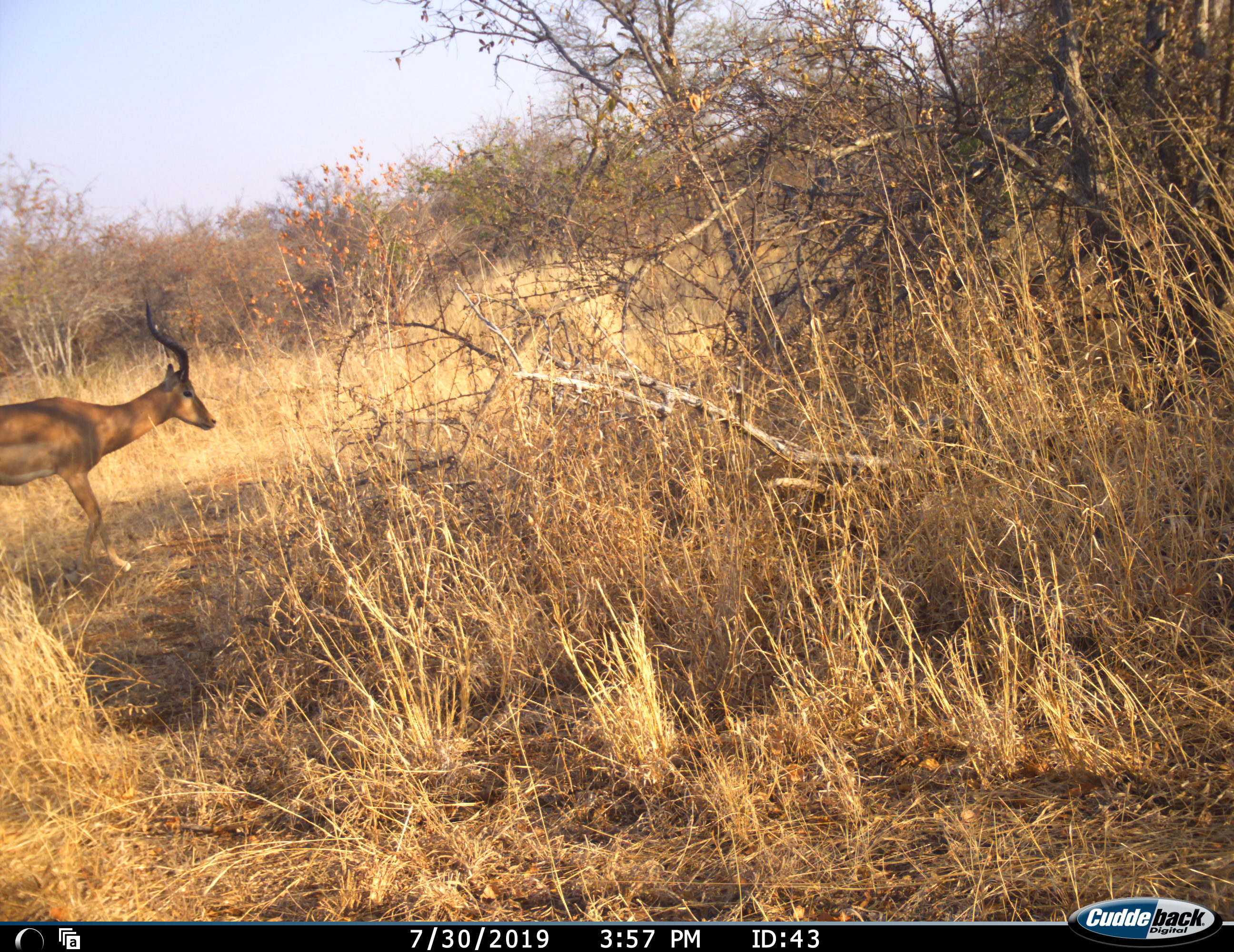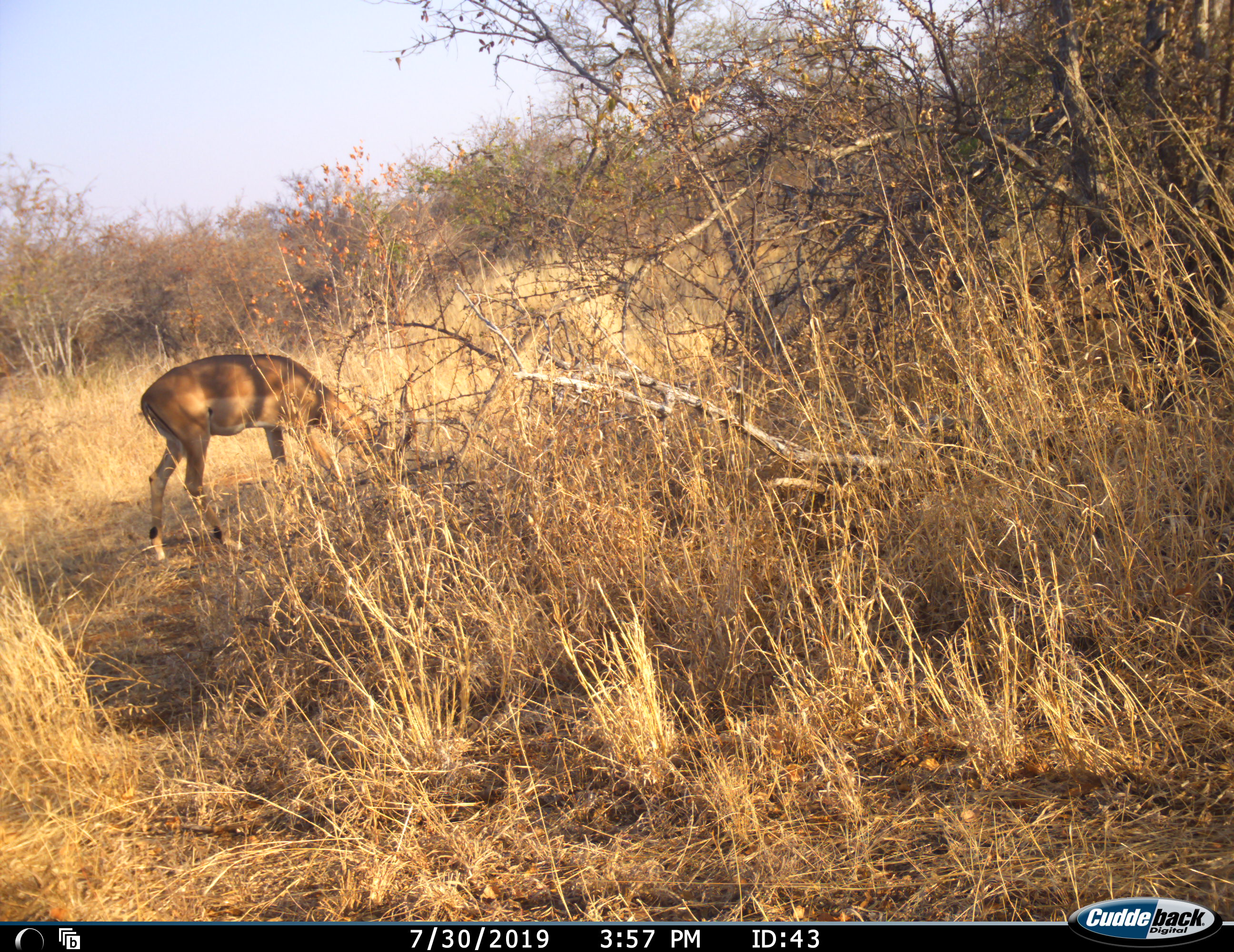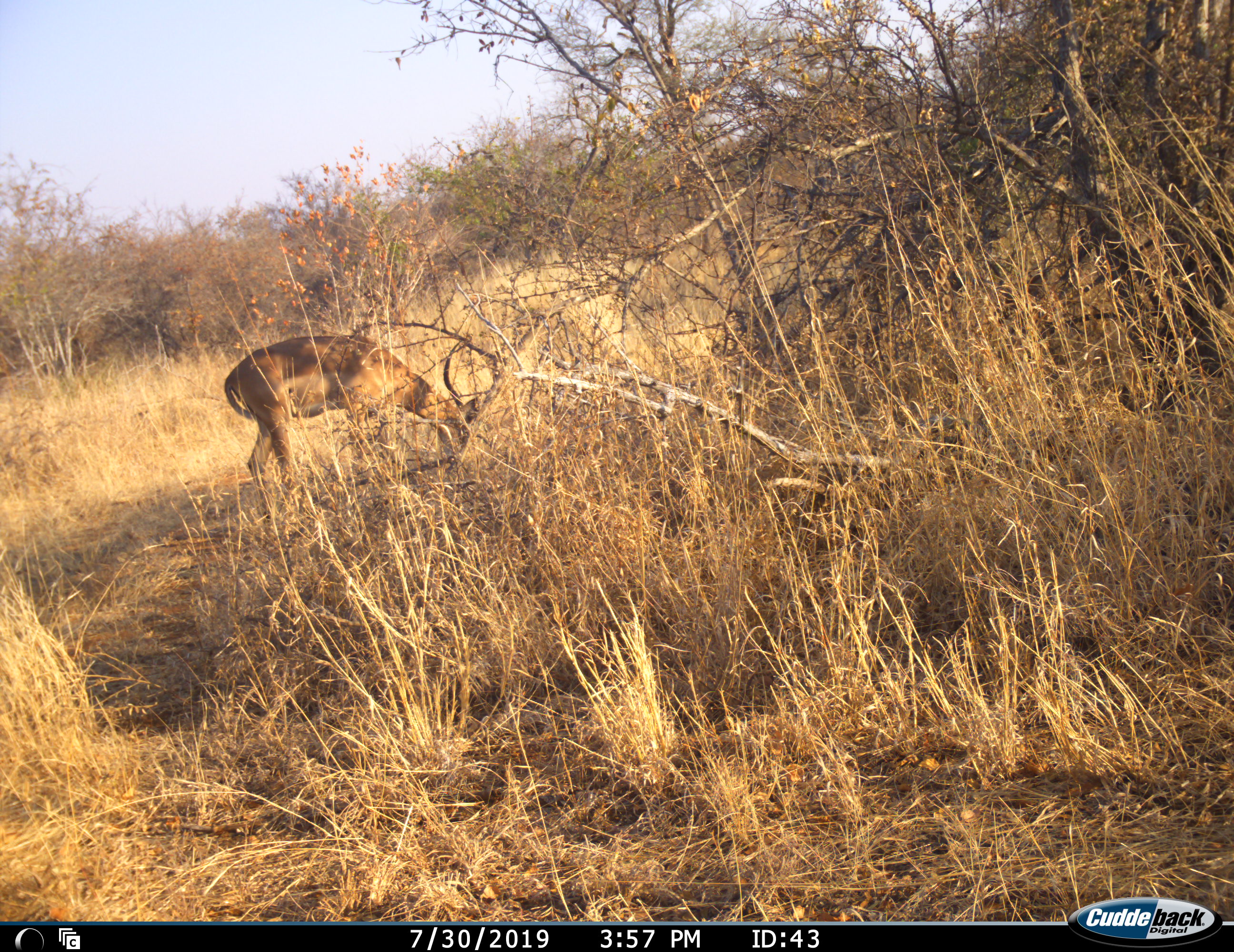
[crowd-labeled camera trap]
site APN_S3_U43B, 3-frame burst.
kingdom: Animalia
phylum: Chordata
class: Mammalia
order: Artiodactyla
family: Bovidae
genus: Aepyceros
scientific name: Aepyceros melampus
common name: impala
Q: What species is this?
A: Impala (Aepyceros melampus).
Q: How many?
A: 1.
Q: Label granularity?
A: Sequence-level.